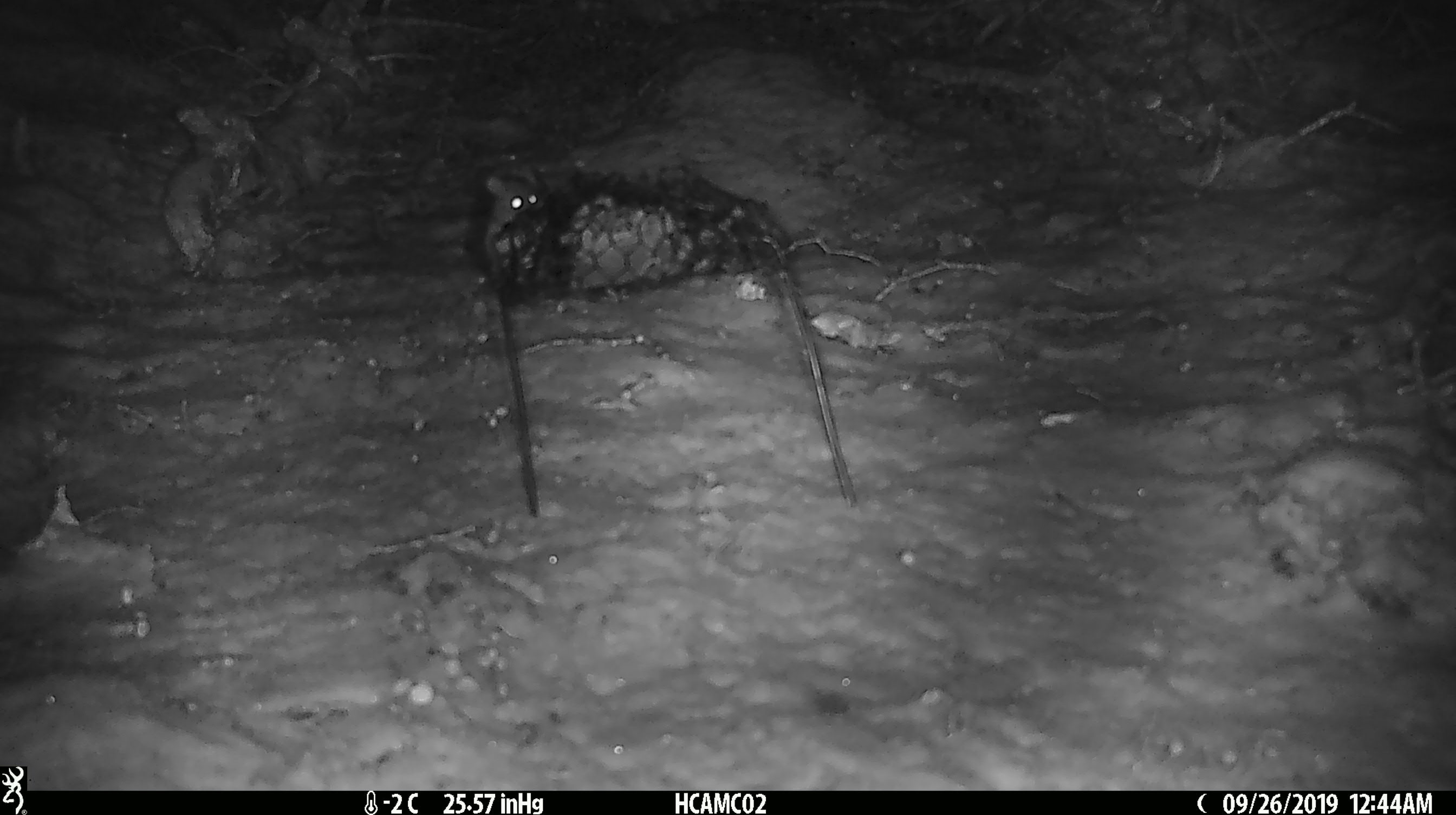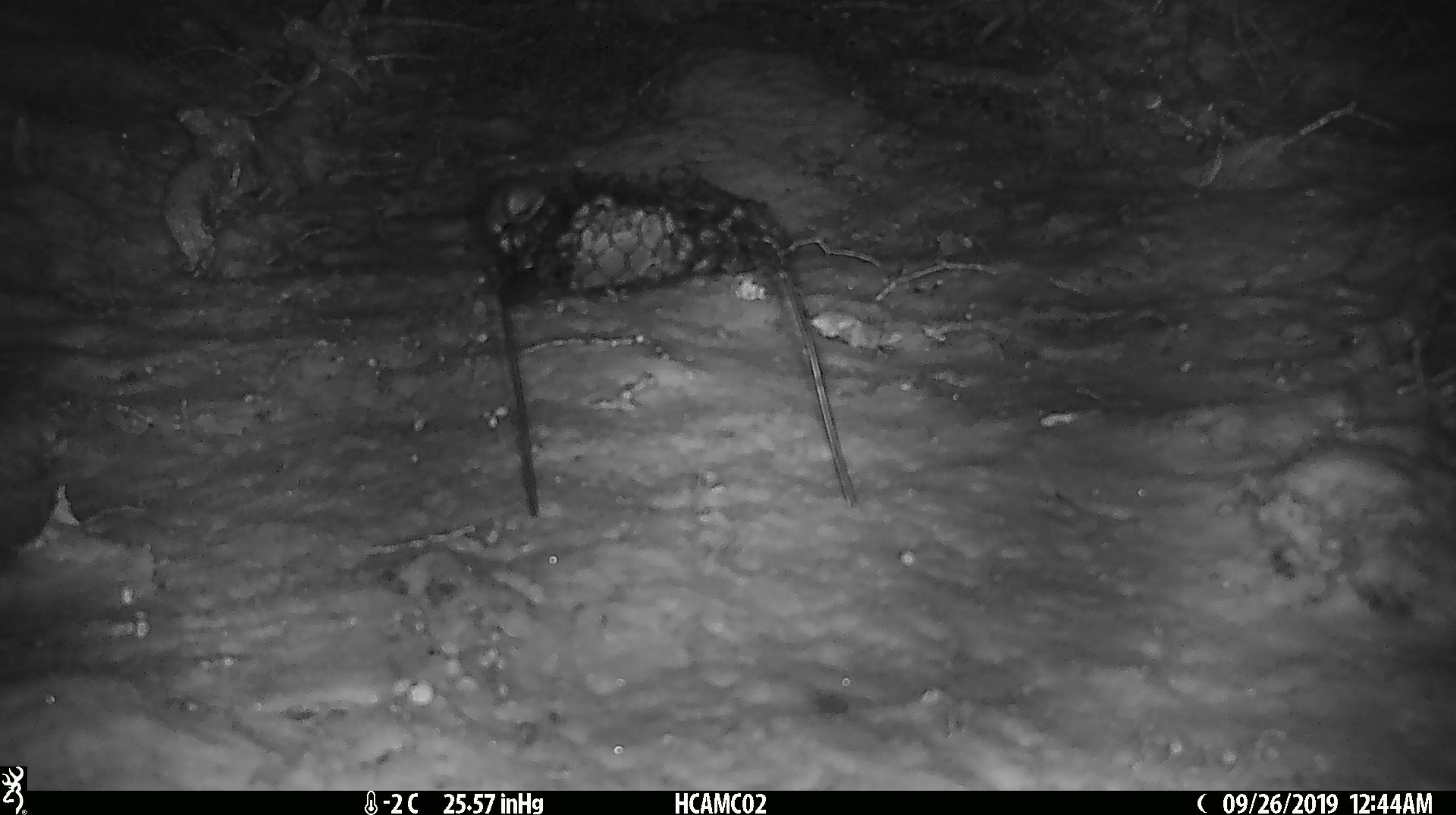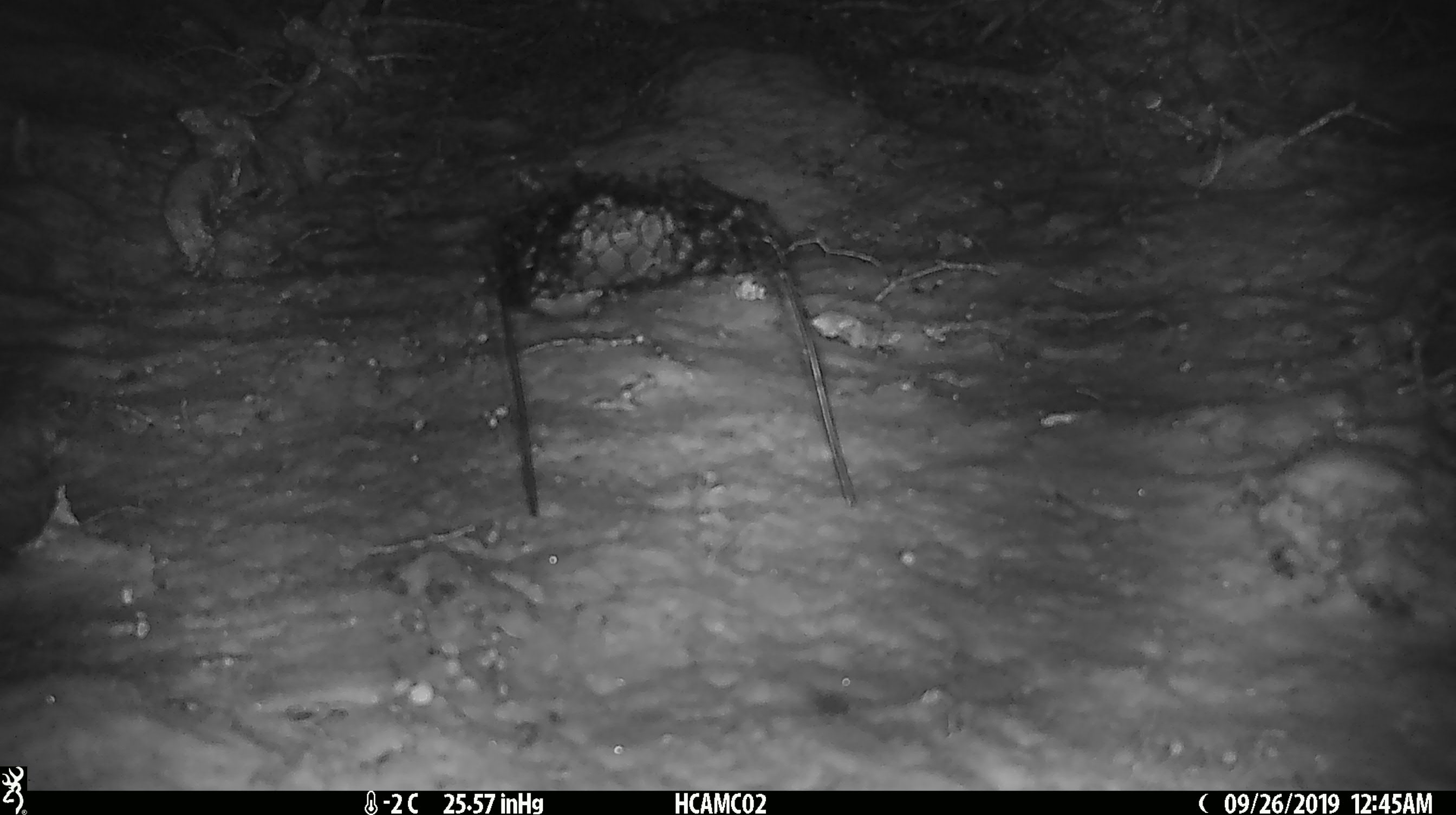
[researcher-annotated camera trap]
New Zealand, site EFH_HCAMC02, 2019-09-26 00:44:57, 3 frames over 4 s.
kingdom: Animalia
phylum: Chordata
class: Mammalia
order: Rodentia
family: Muridae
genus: Mus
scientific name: Mus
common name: mouse